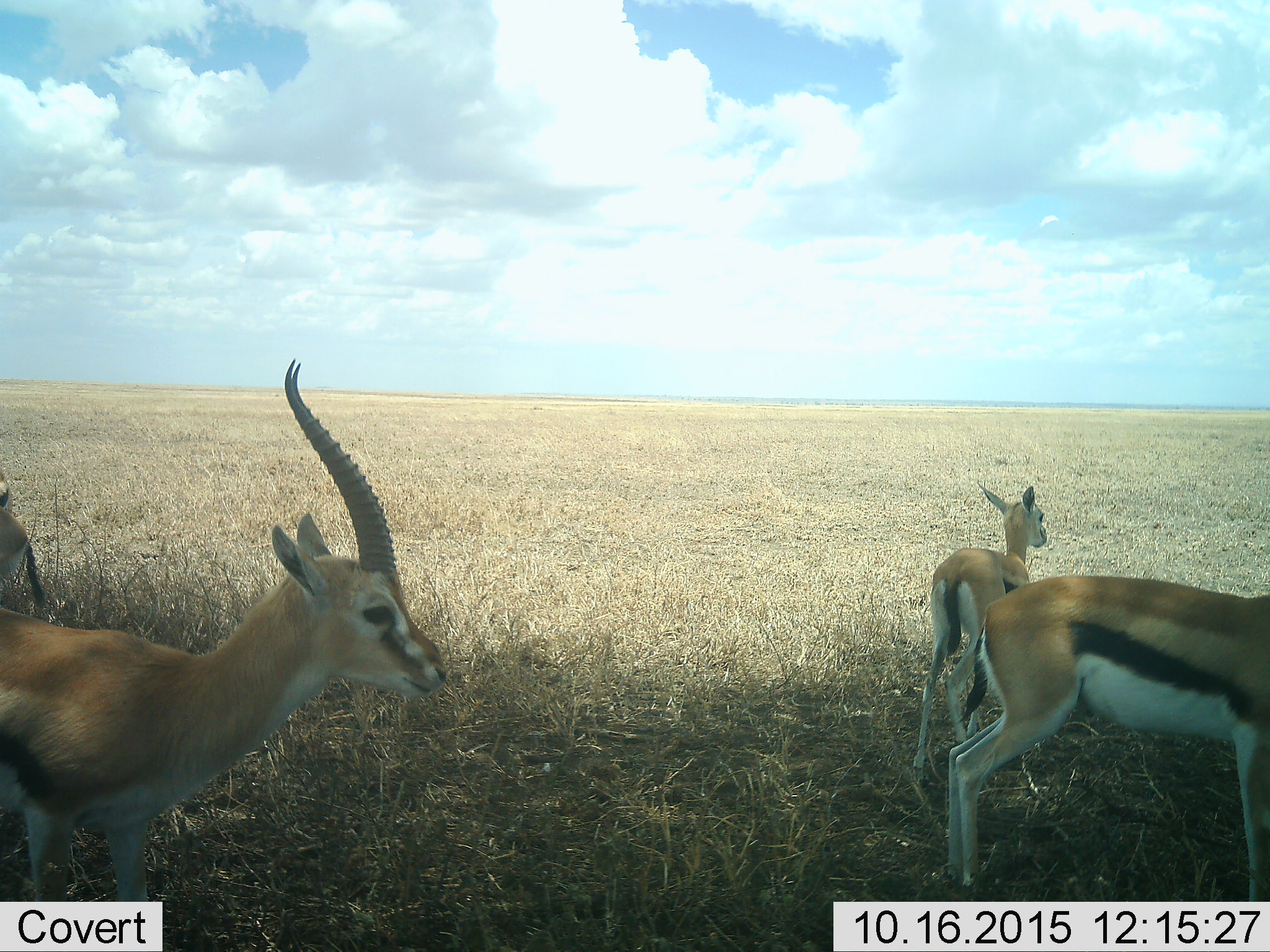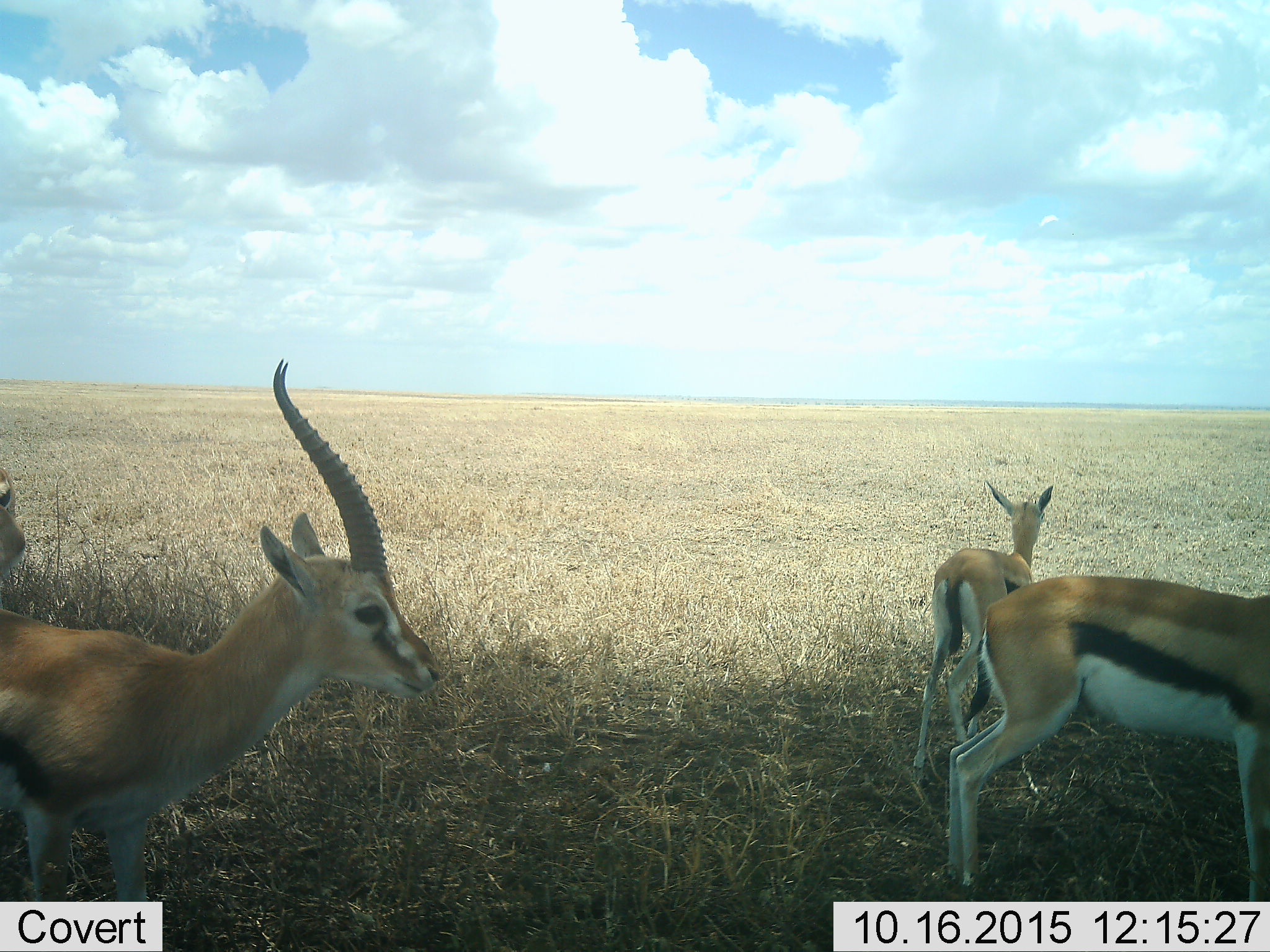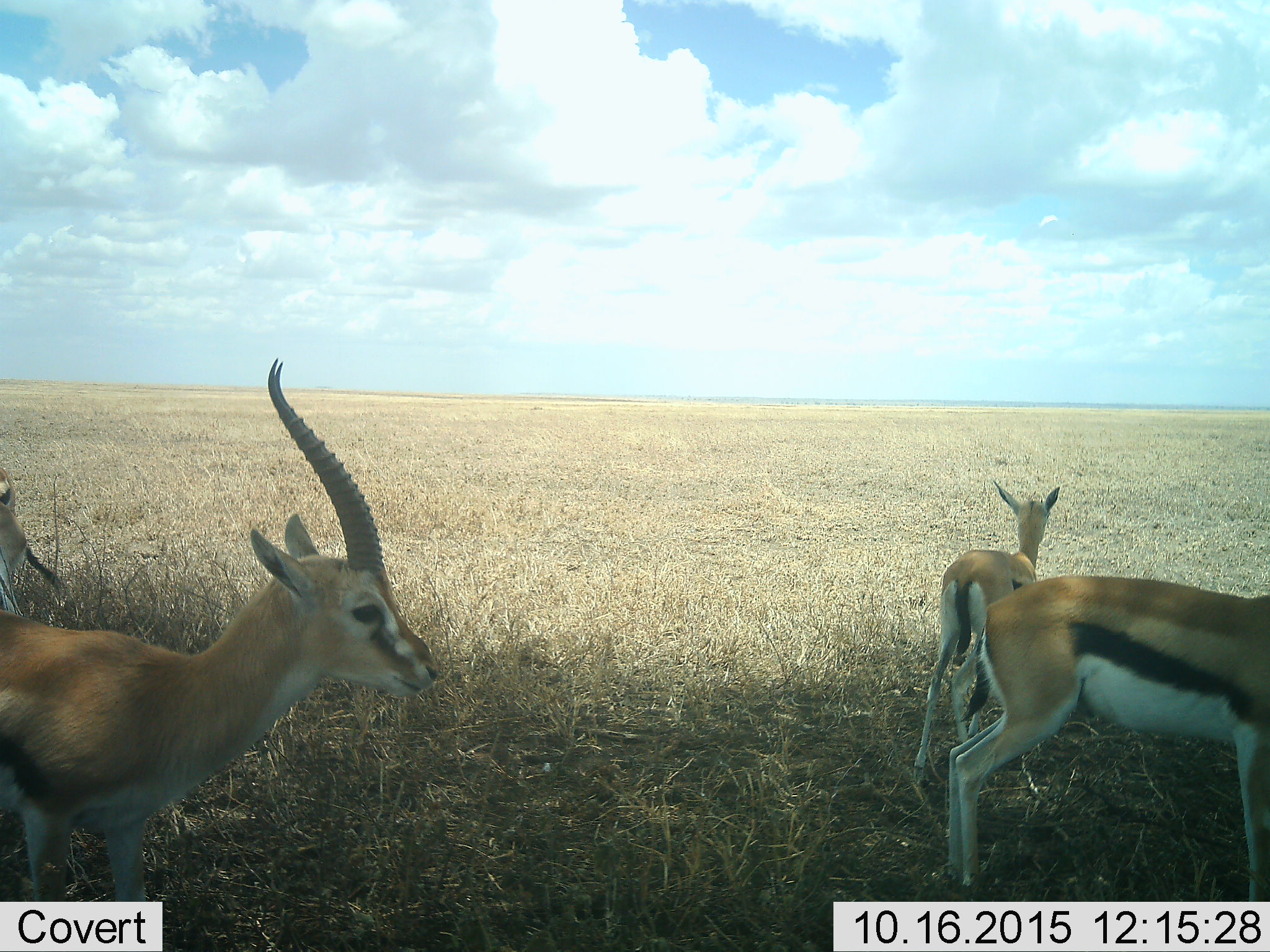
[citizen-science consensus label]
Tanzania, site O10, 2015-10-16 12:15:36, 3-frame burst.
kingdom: Animalia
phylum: Chordata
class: Mammalia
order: Artiodactyla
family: Bovidae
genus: Eudorcas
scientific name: Eudorcas thomsonii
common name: thomson's gazelle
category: gazellethomsons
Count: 4.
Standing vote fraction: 100%.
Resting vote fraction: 0%.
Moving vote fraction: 0%.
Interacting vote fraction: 29%.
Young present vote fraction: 57%.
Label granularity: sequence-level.